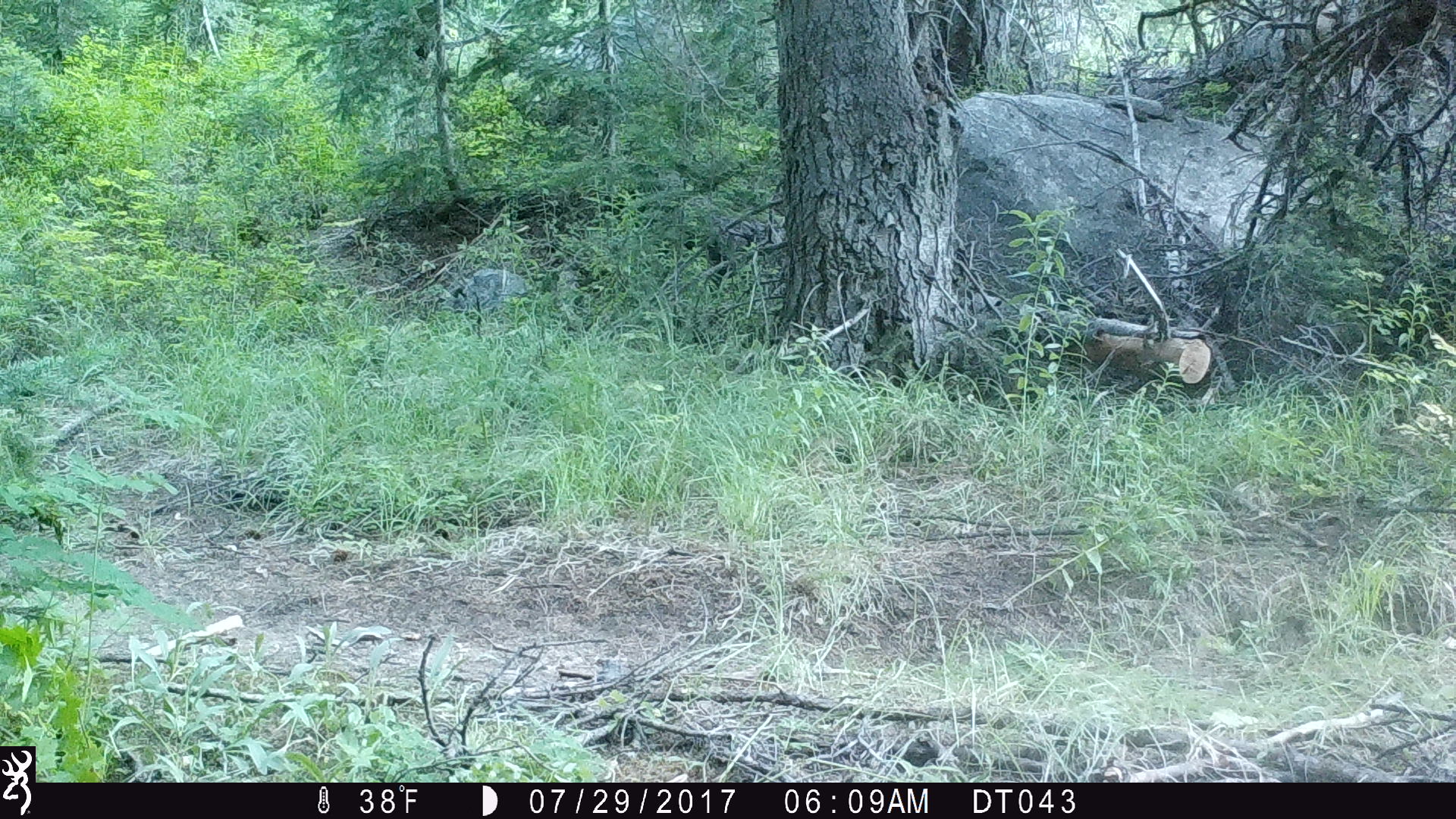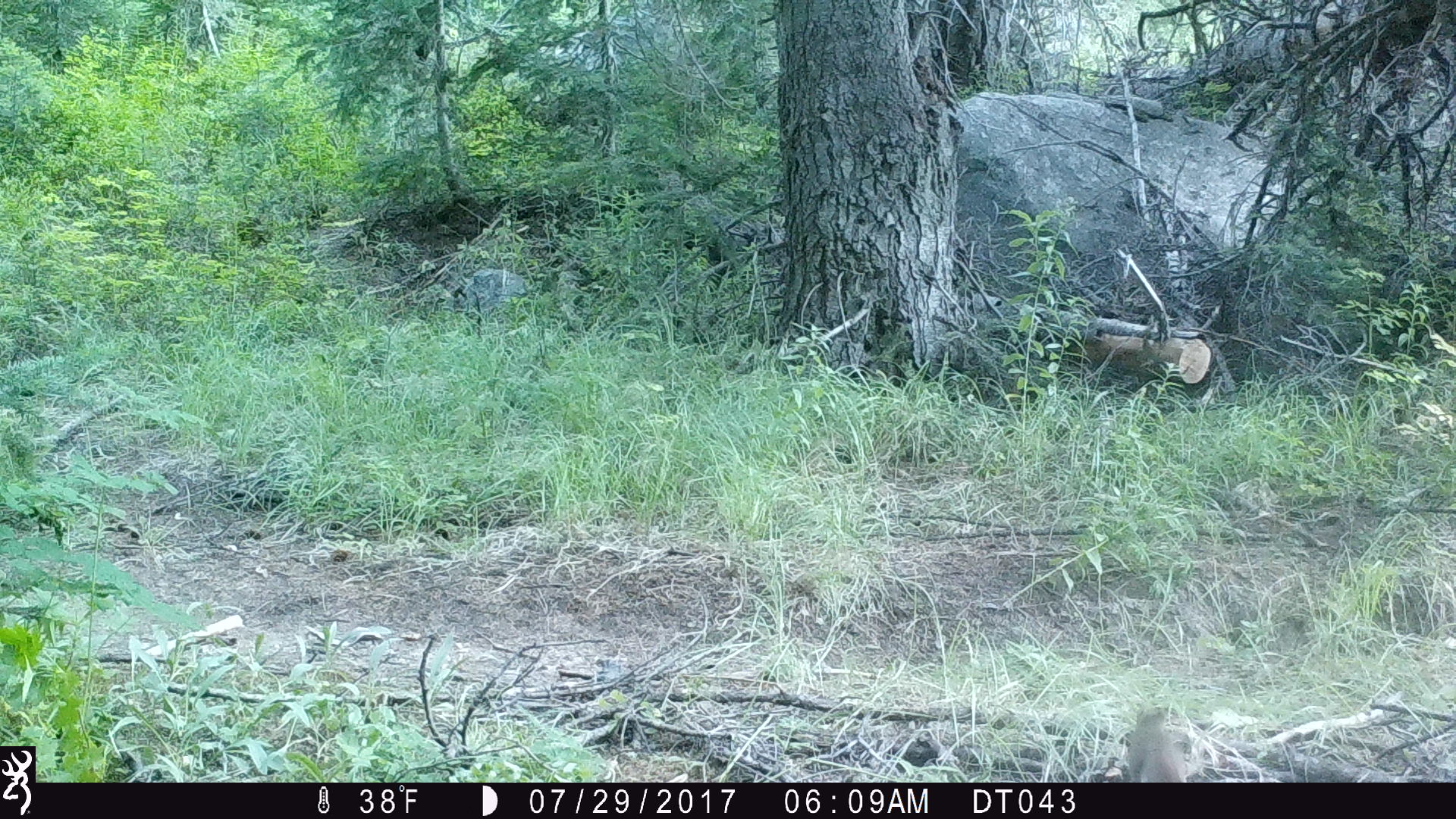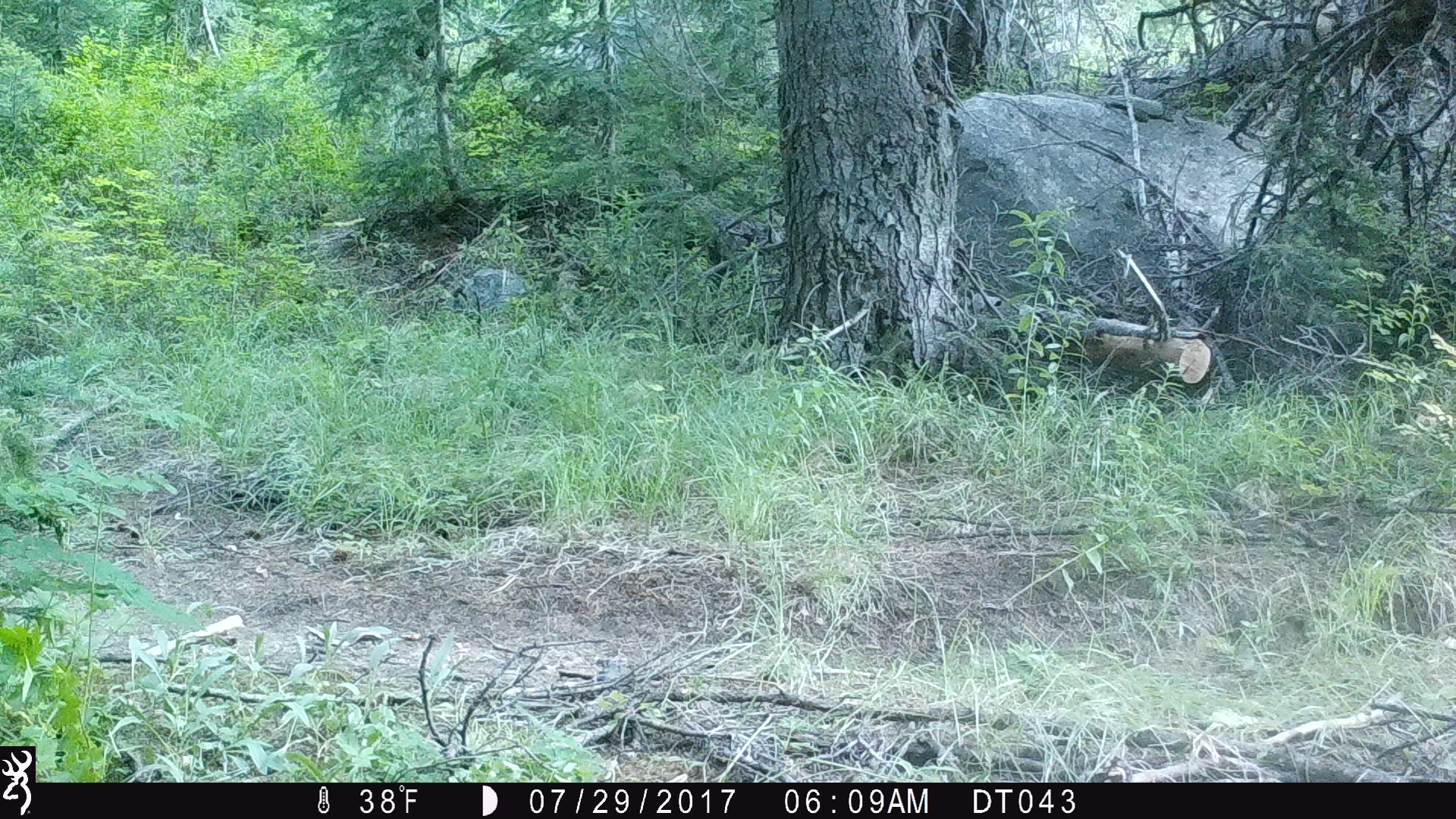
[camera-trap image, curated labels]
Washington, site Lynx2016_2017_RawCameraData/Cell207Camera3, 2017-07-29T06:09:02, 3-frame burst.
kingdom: Animalia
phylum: Chordata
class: Mammalia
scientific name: Mammalia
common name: small mammal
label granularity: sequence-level